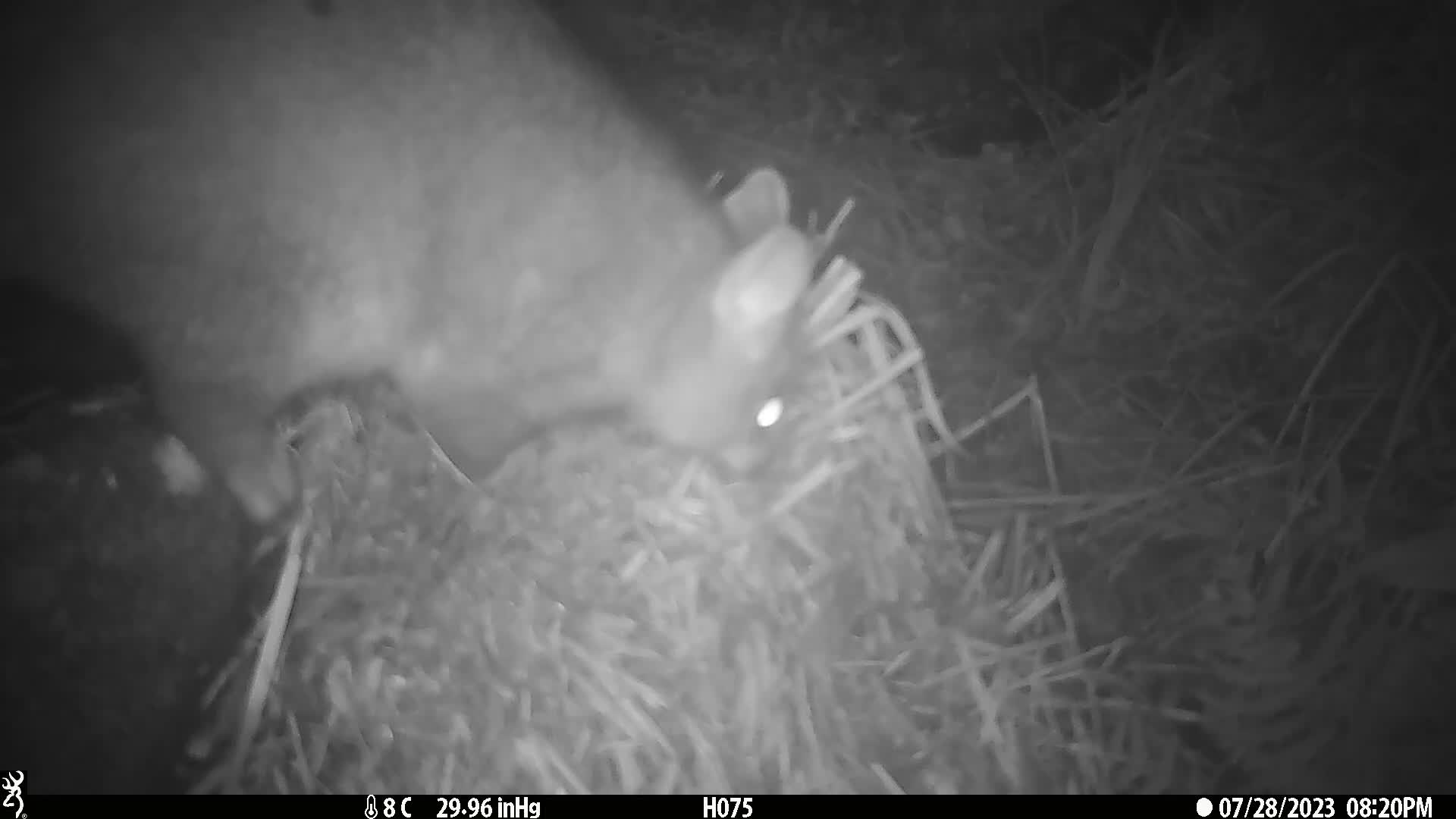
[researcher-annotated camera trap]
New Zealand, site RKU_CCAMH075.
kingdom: Animalia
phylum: Chordata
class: Mammalia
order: Diprotodontia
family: Phalangeridae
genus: Trichosurus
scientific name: Trichosurus vulpecula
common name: common brushtail possum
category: possum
Possum (common brushtail possum) (Trichosurus vulpecula).